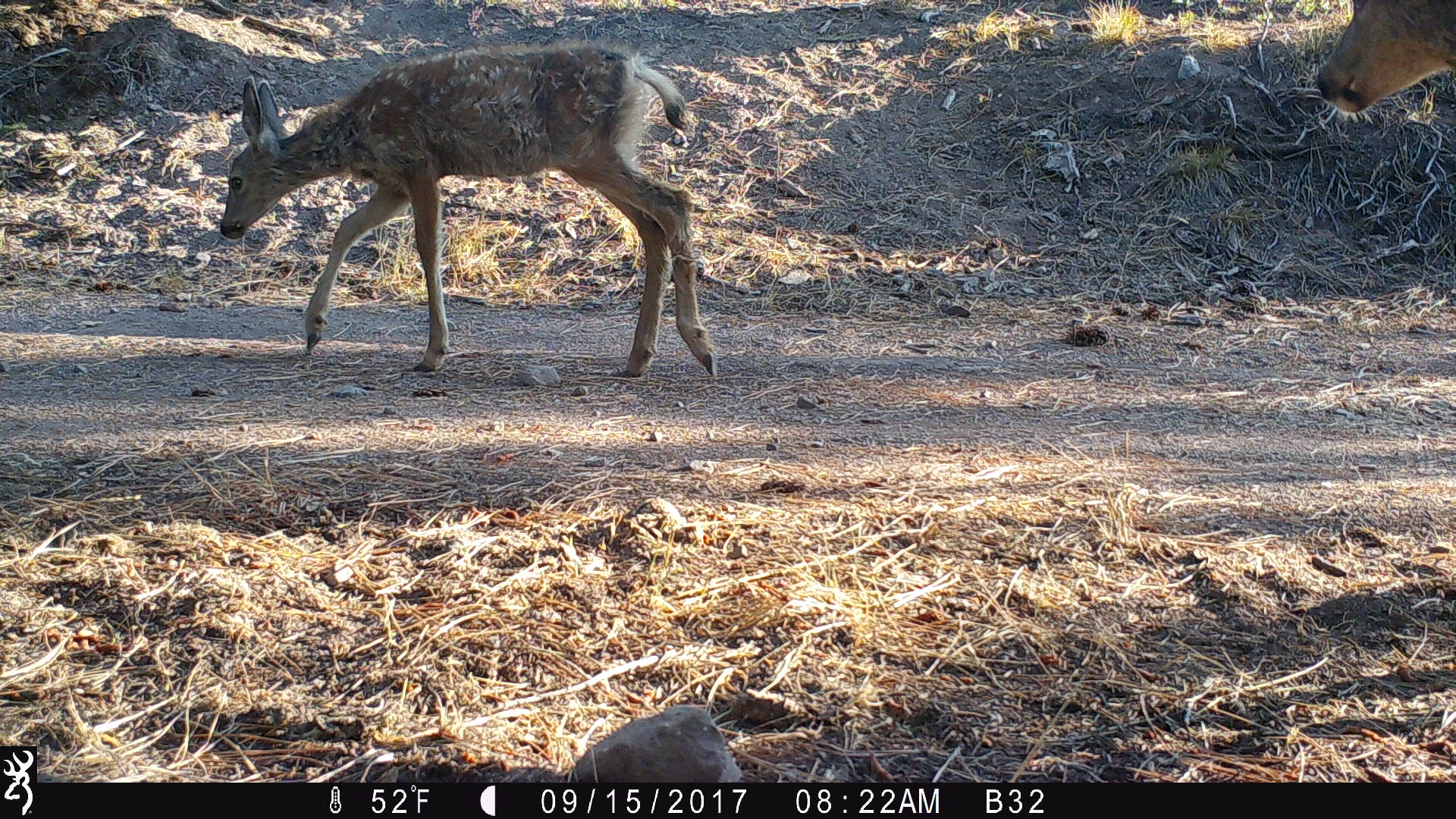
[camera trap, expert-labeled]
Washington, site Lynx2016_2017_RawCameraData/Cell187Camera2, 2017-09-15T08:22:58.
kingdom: Animalia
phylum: Chordata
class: Mammalia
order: Artiodactyla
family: Cervidae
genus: Odocoileus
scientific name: Odocoileus hemionus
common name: mule deer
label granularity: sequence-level